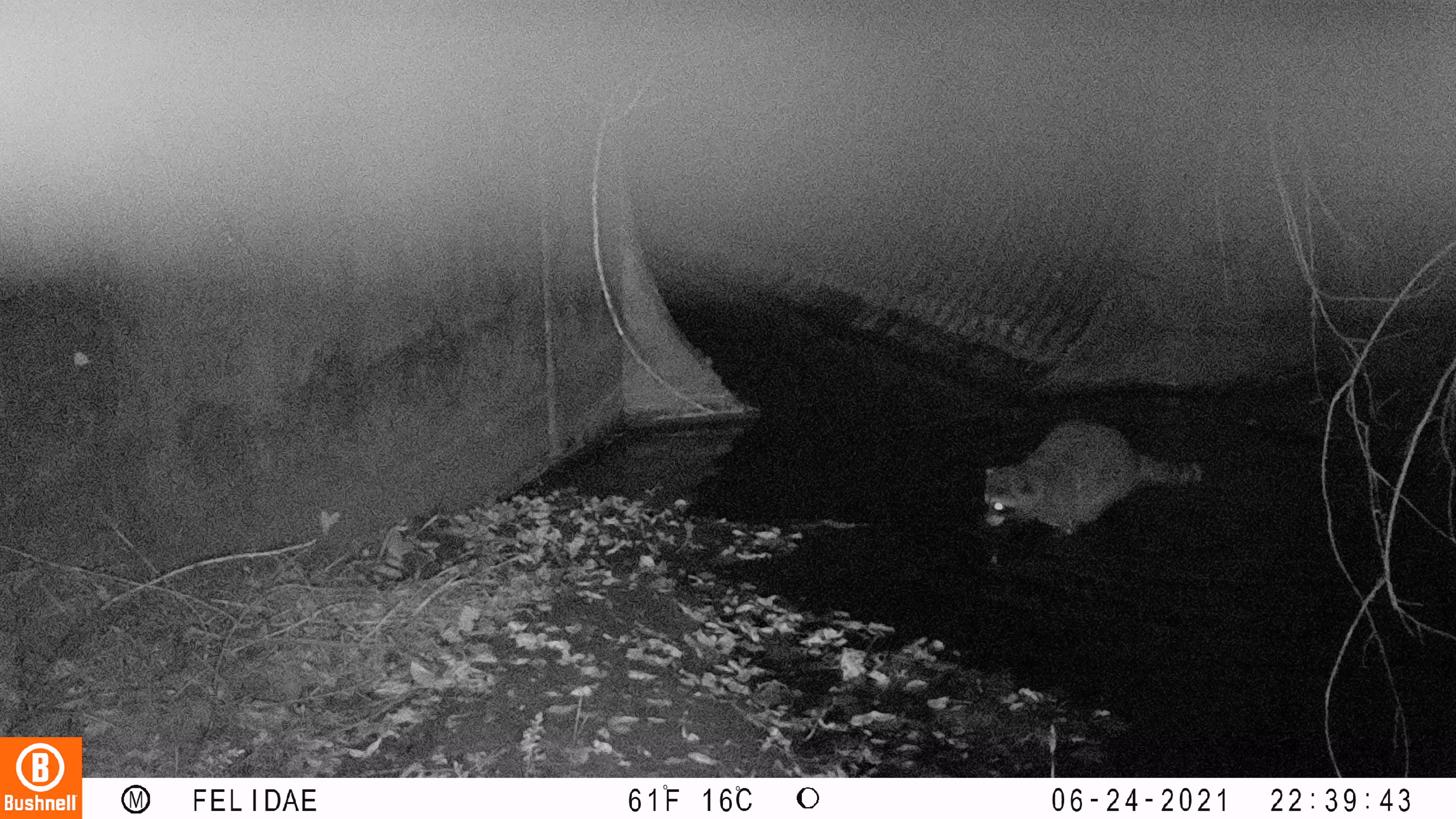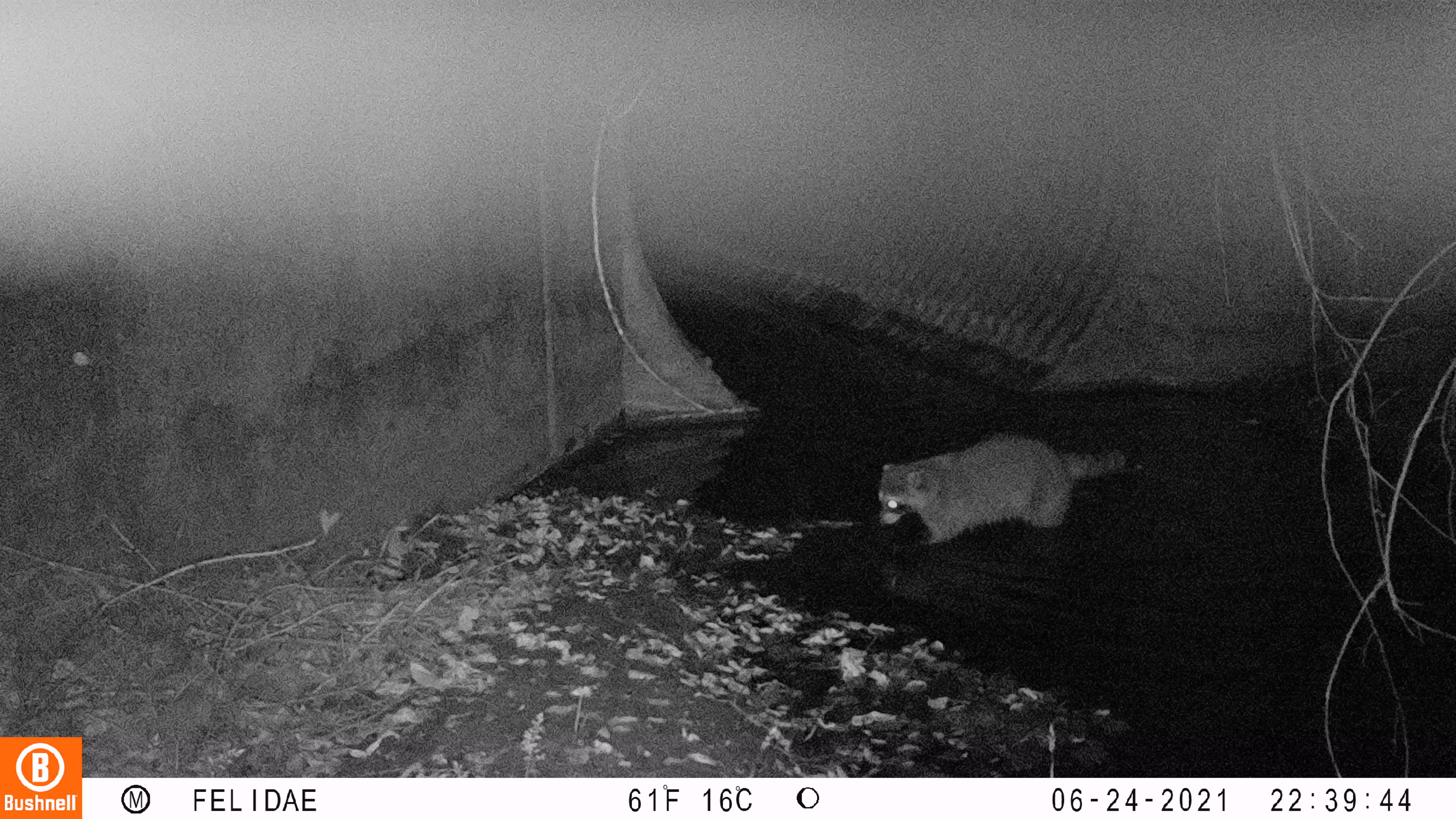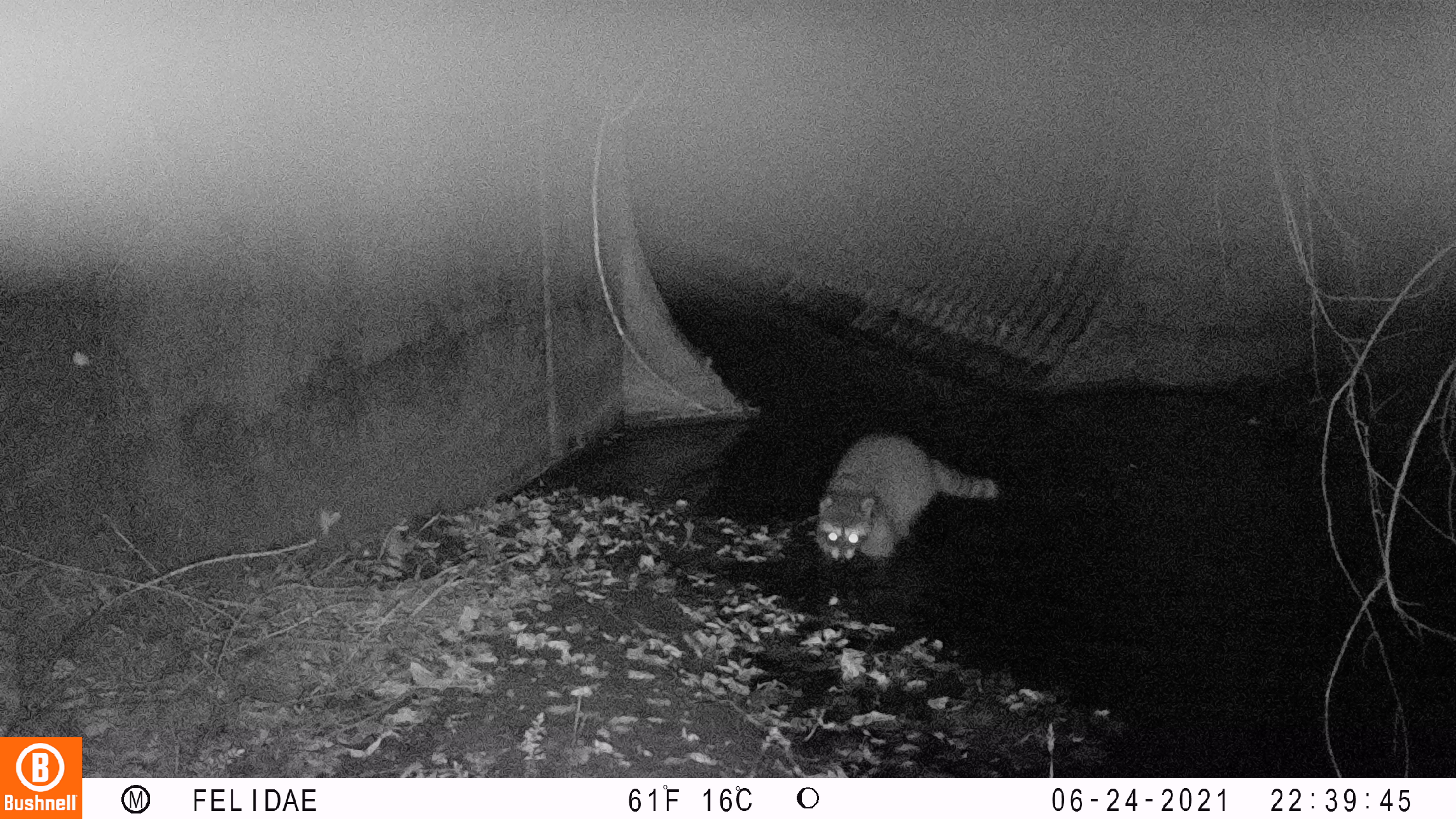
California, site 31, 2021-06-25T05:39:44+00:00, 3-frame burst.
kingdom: Animalia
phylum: Chordata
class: Mammalia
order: Carnivora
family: Procyonidae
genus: Procyon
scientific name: Procyon lotor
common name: raccoon